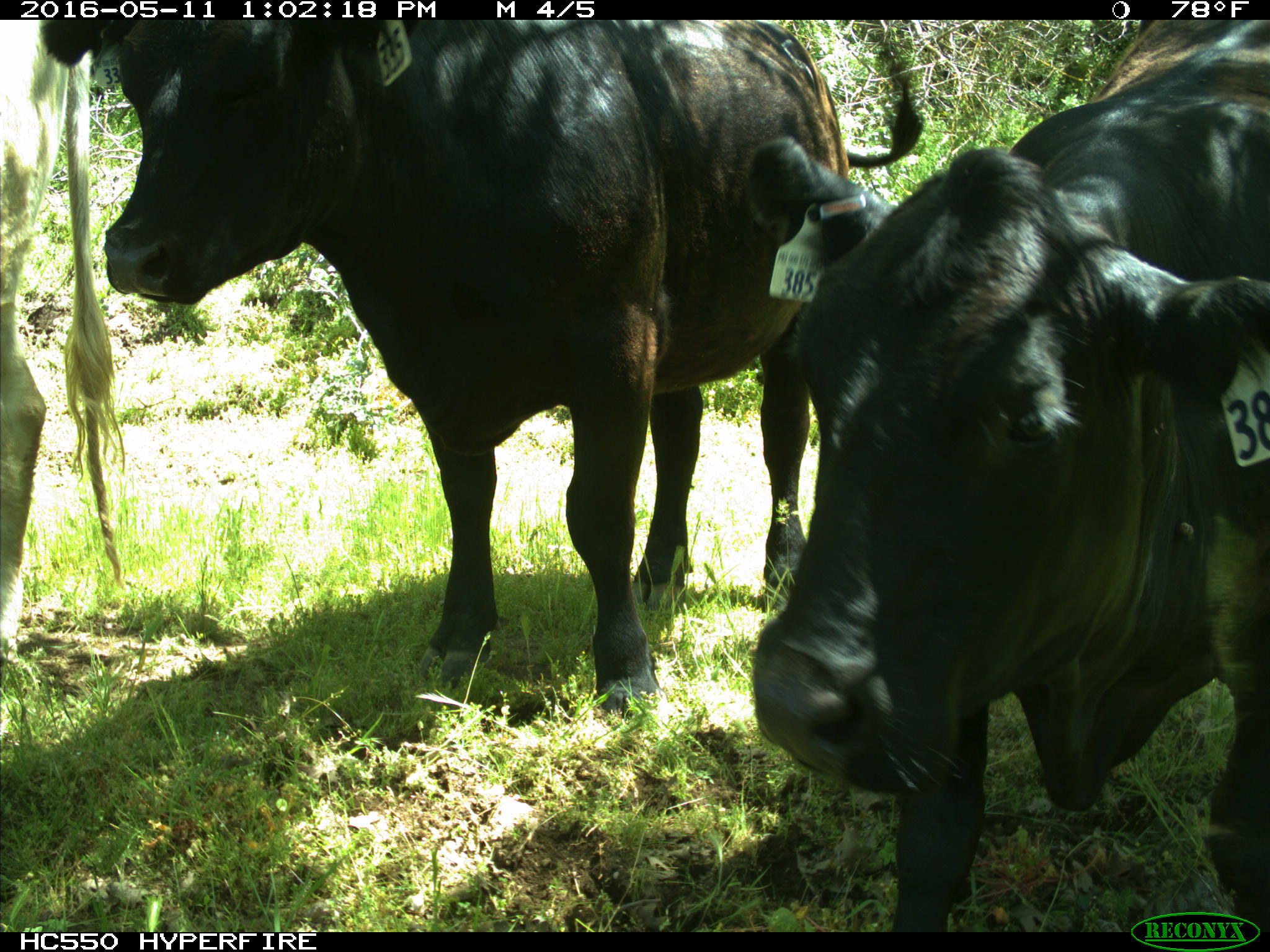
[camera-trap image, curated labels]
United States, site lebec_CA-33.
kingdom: Animalia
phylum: Chordata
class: Mammalia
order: Artiodactyla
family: Bovidae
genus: Bos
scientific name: Bos taurus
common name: domestic cow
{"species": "Bos taurus (domestic cow)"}